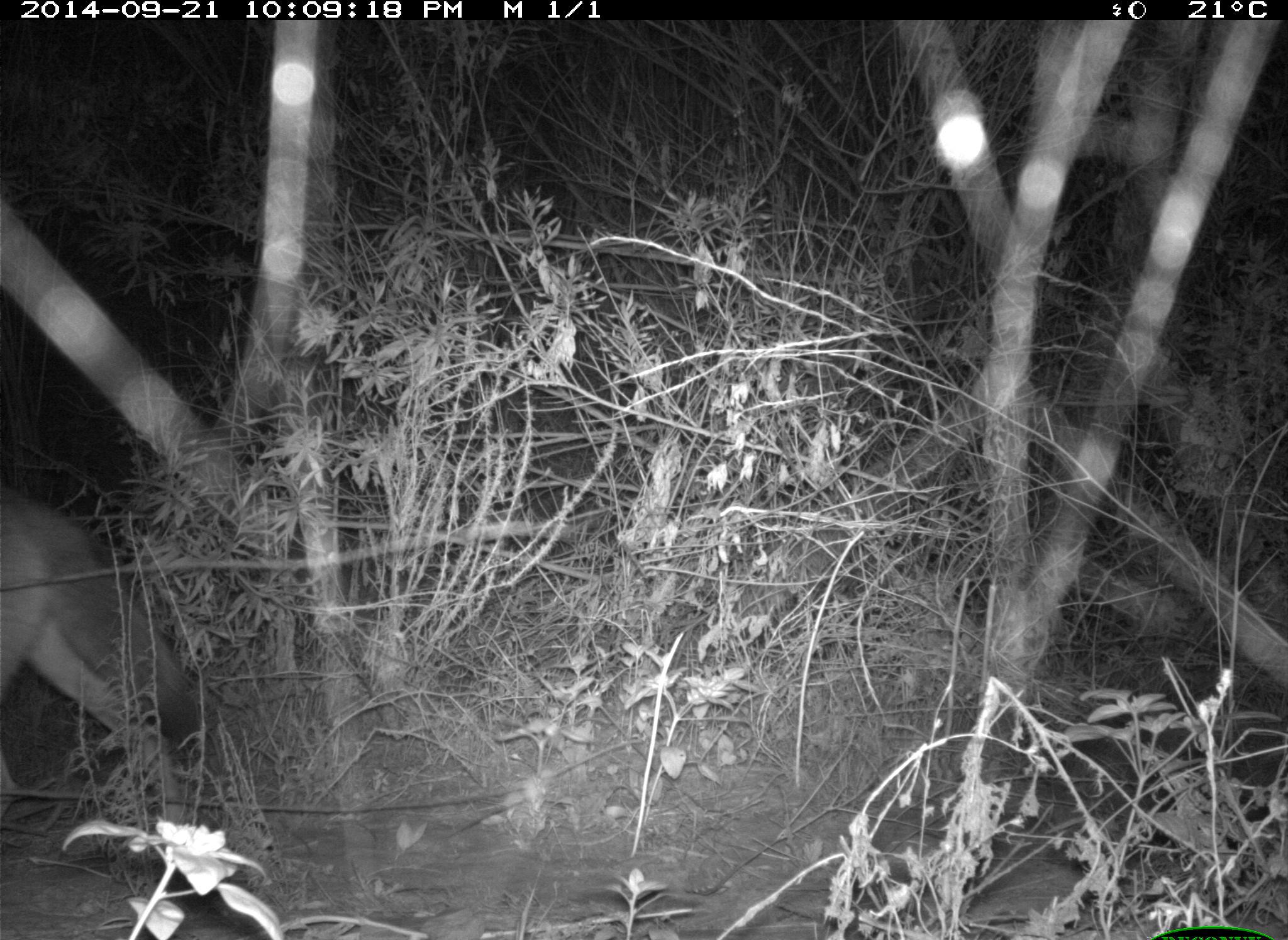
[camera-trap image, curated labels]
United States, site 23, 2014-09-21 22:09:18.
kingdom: Animalia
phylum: Chordata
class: Mammalia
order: Carnivora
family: Canidae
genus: Canis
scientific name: Canis latrans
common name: coyote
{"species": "coyote (Canis latrans)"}